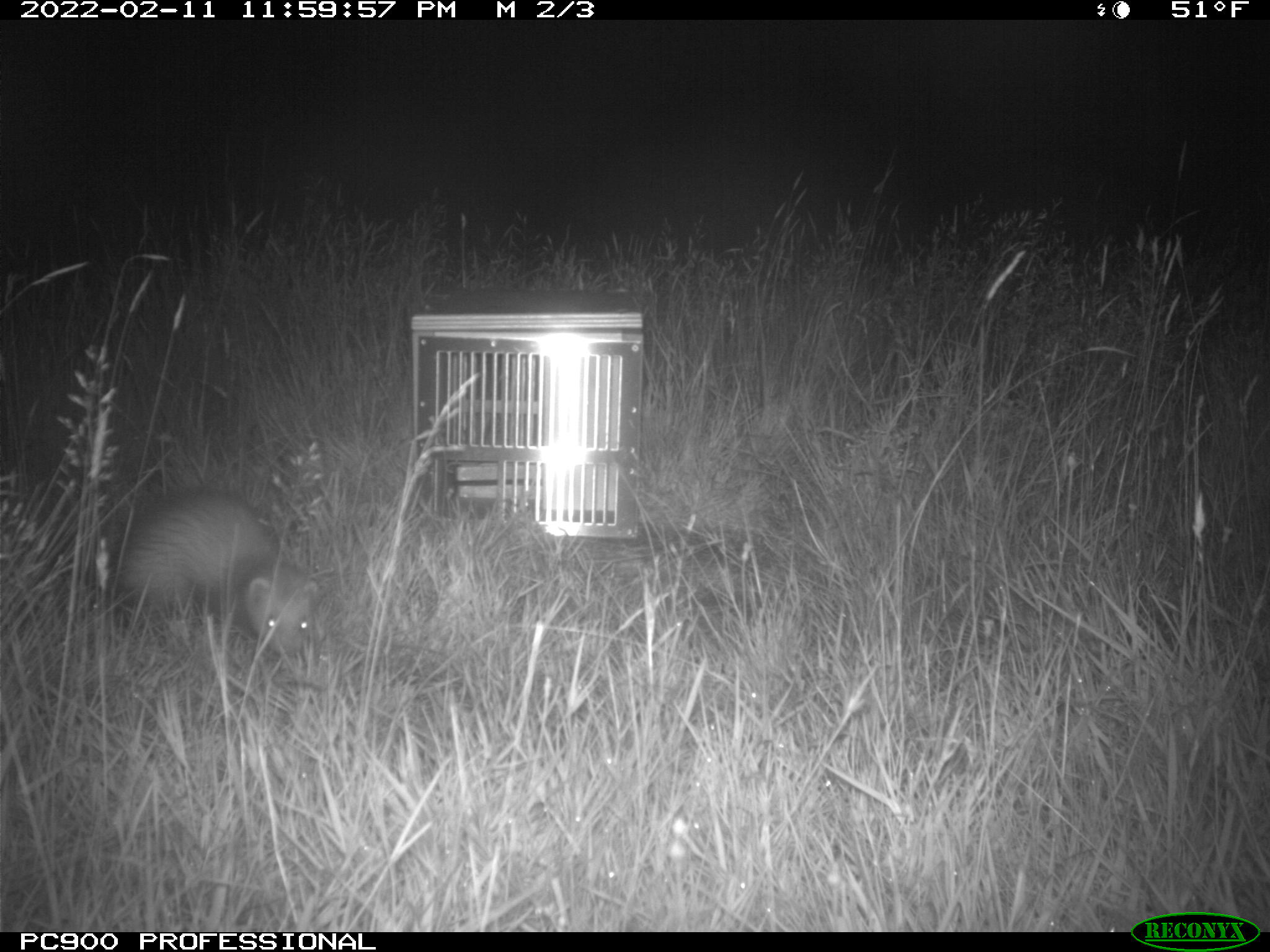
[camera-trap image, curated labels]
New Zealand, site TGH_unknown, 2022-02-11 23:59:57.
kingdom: Animalia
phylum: Chordata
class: Mammalia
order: Carnivora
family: Mustelidae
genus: Mustela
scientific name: Mustela furo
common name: ferret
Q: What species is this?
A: Ferret (Mustela furo).